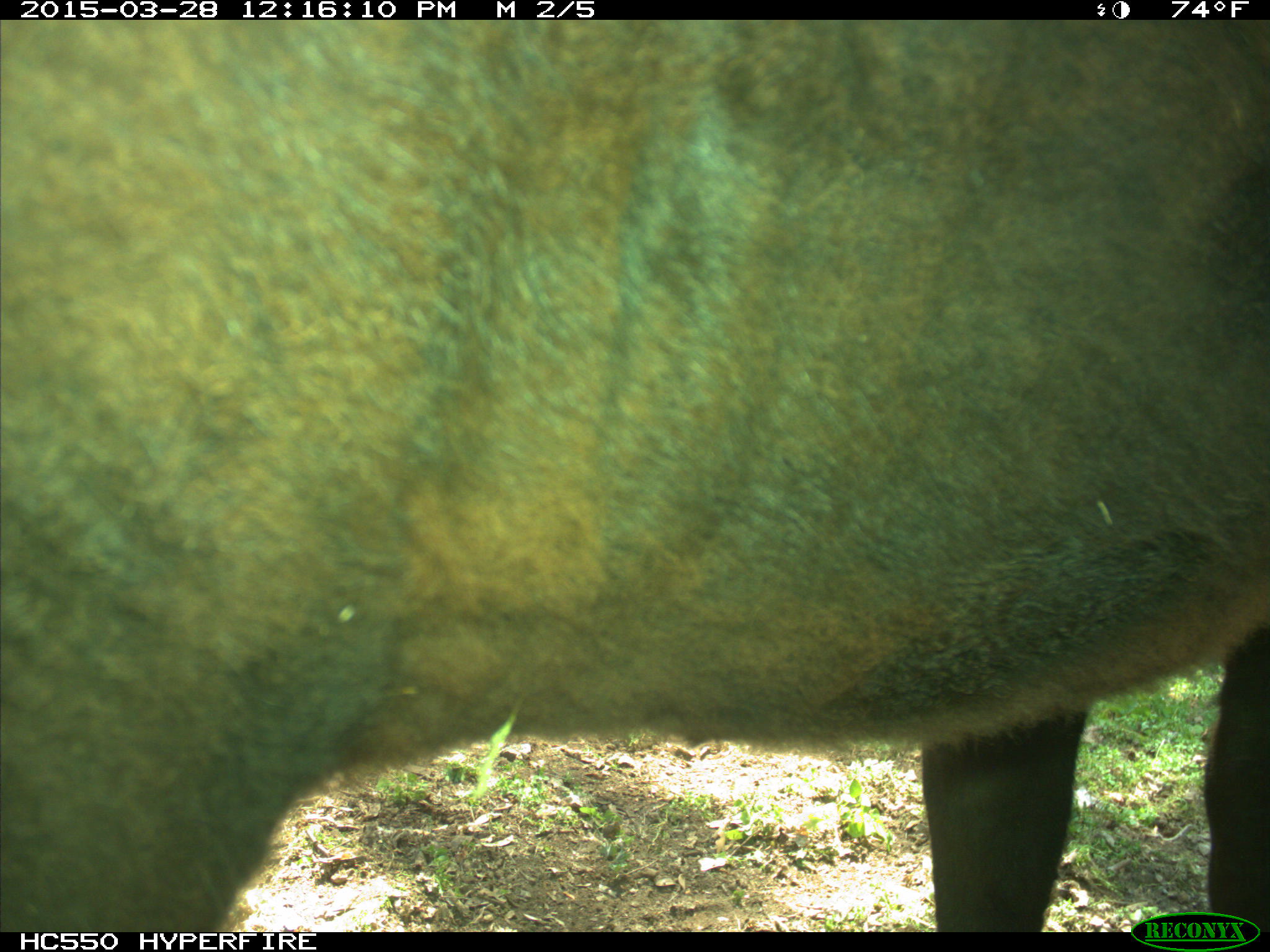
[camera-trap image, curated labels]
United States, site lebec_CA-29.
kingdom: Animalia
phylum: Chordata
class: Mammalia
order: Artiodactyla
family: Bovidae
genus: Bos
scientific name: Bos taurus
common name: domestic cow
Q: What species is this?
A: Bos taurus (domestic cow).